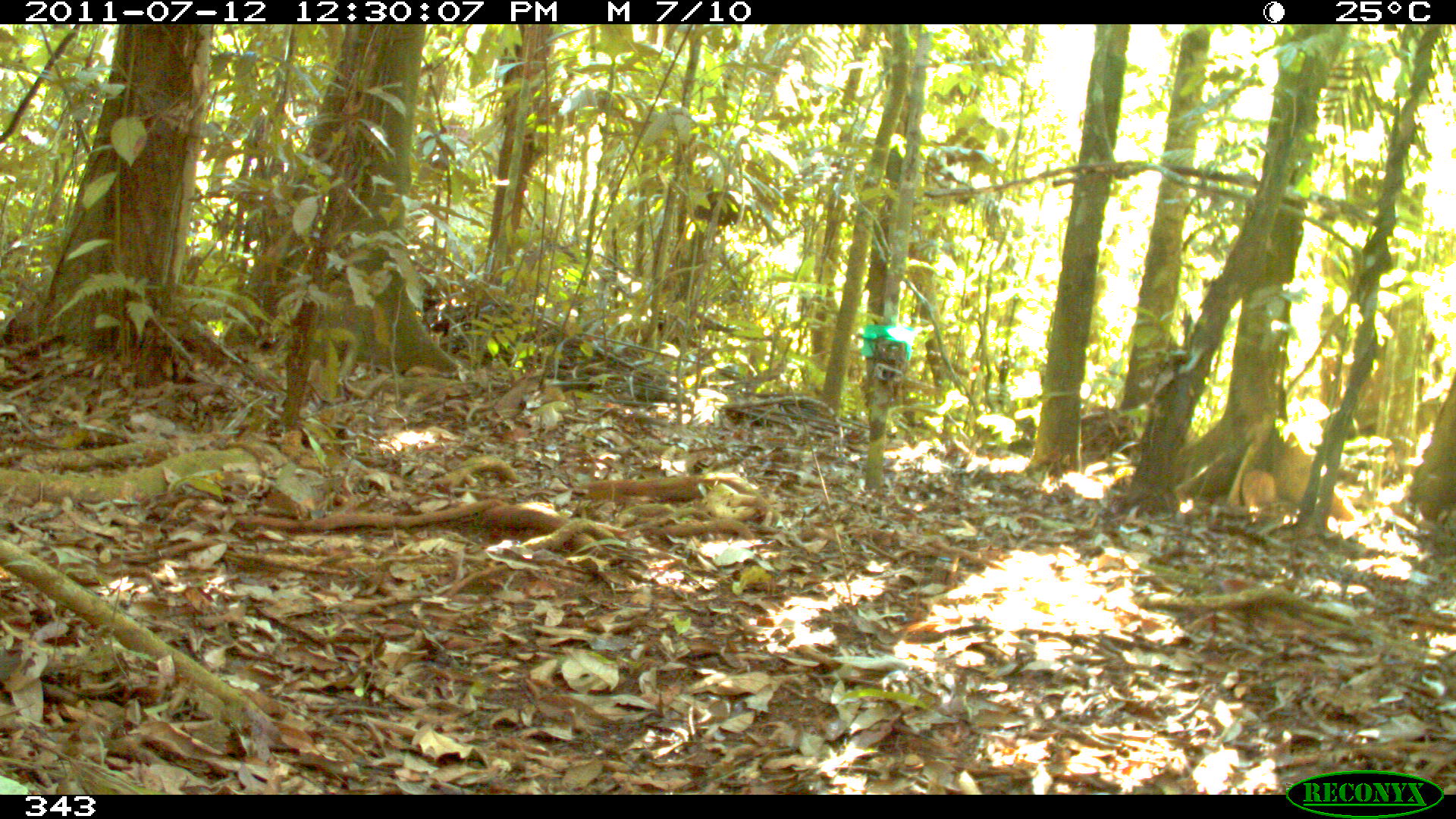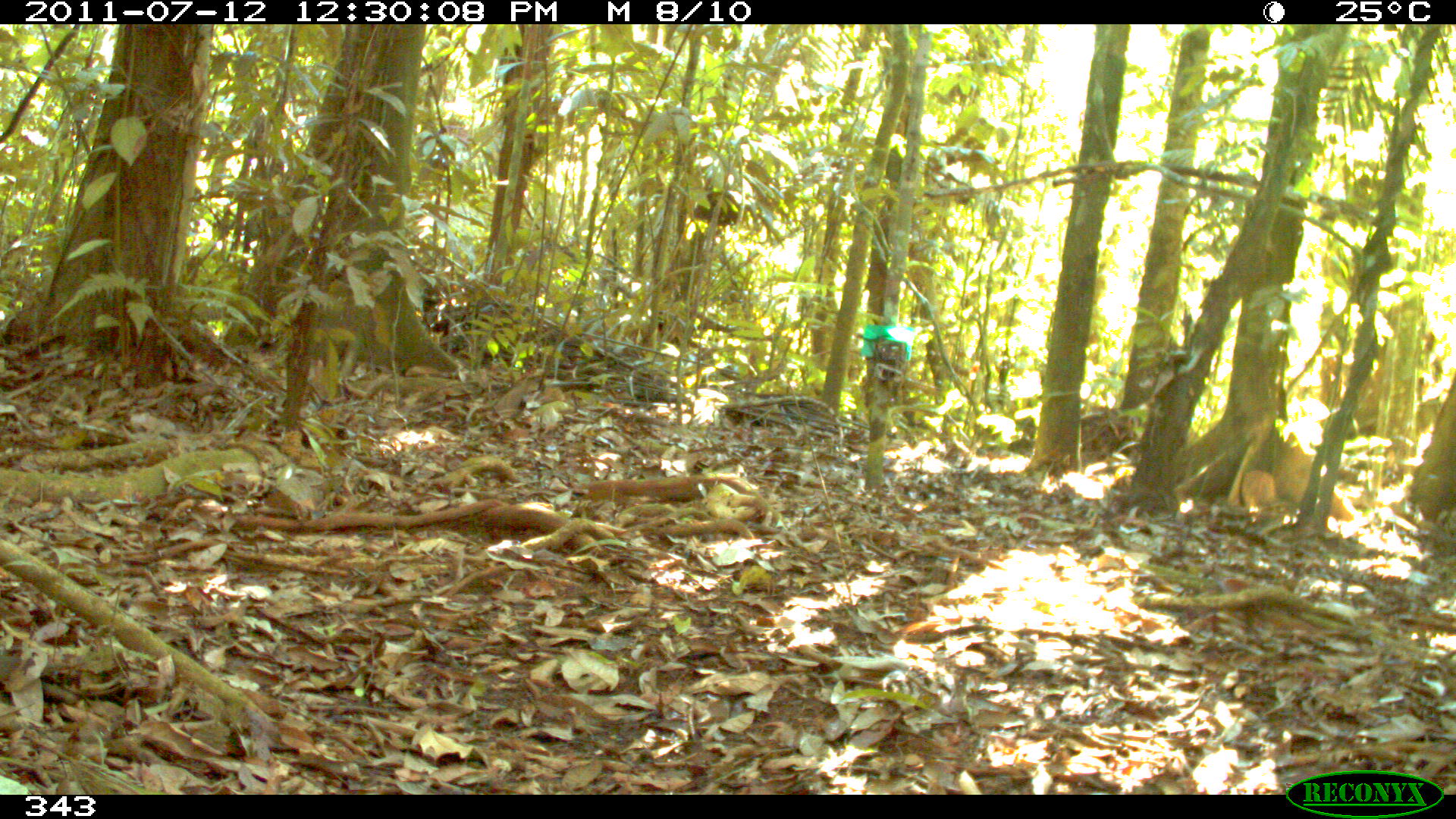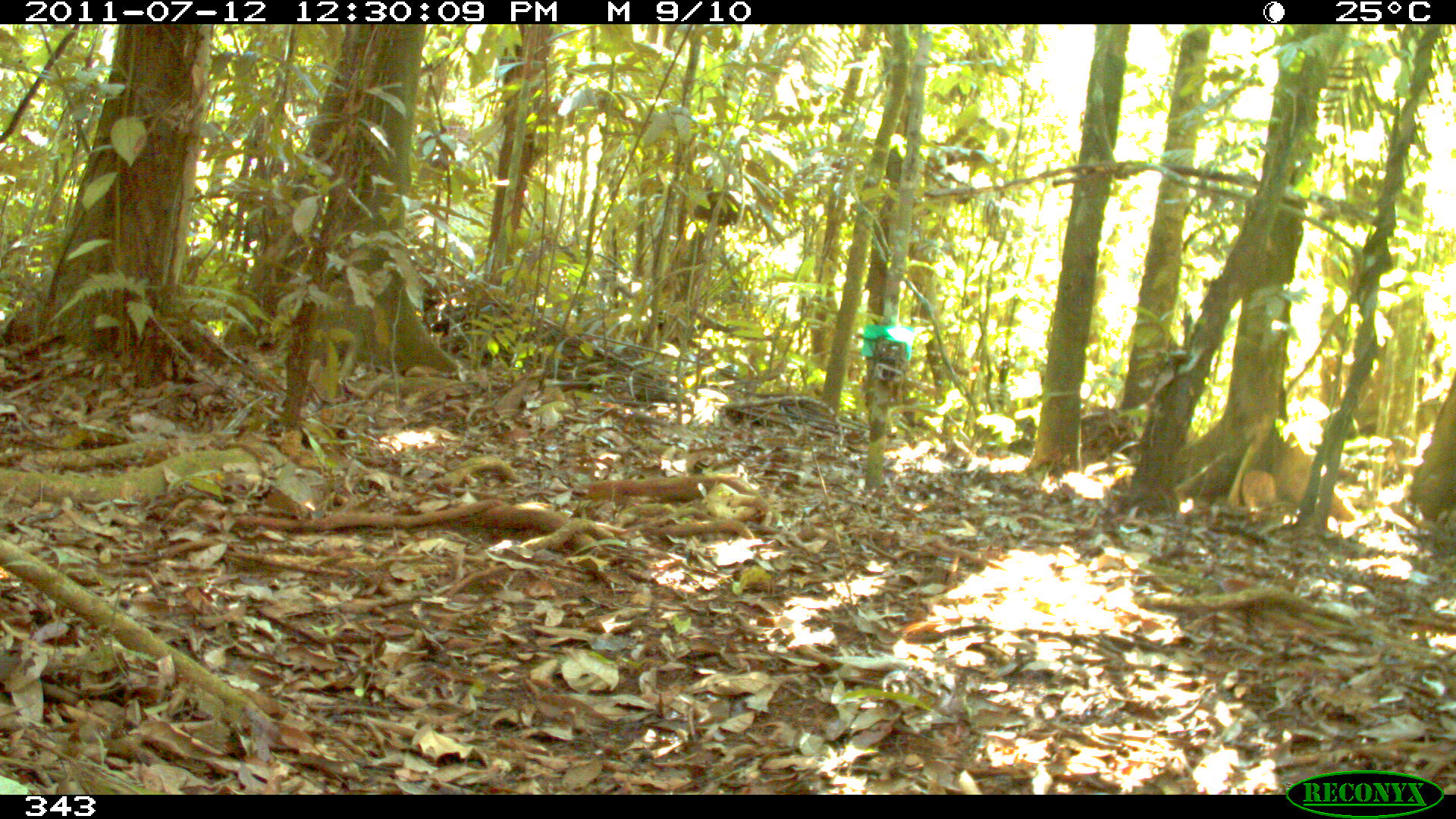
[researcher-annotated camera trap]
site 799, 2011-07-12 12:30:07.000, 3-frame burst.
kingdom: Animalia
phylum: Chordata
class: Aves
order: Gruiformes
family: Psophiidae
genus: Psophia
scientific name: Psophia leucoptera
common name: pale-winged trumpeter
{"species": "Psophia leucoptera (pale-winged trumpeter)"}